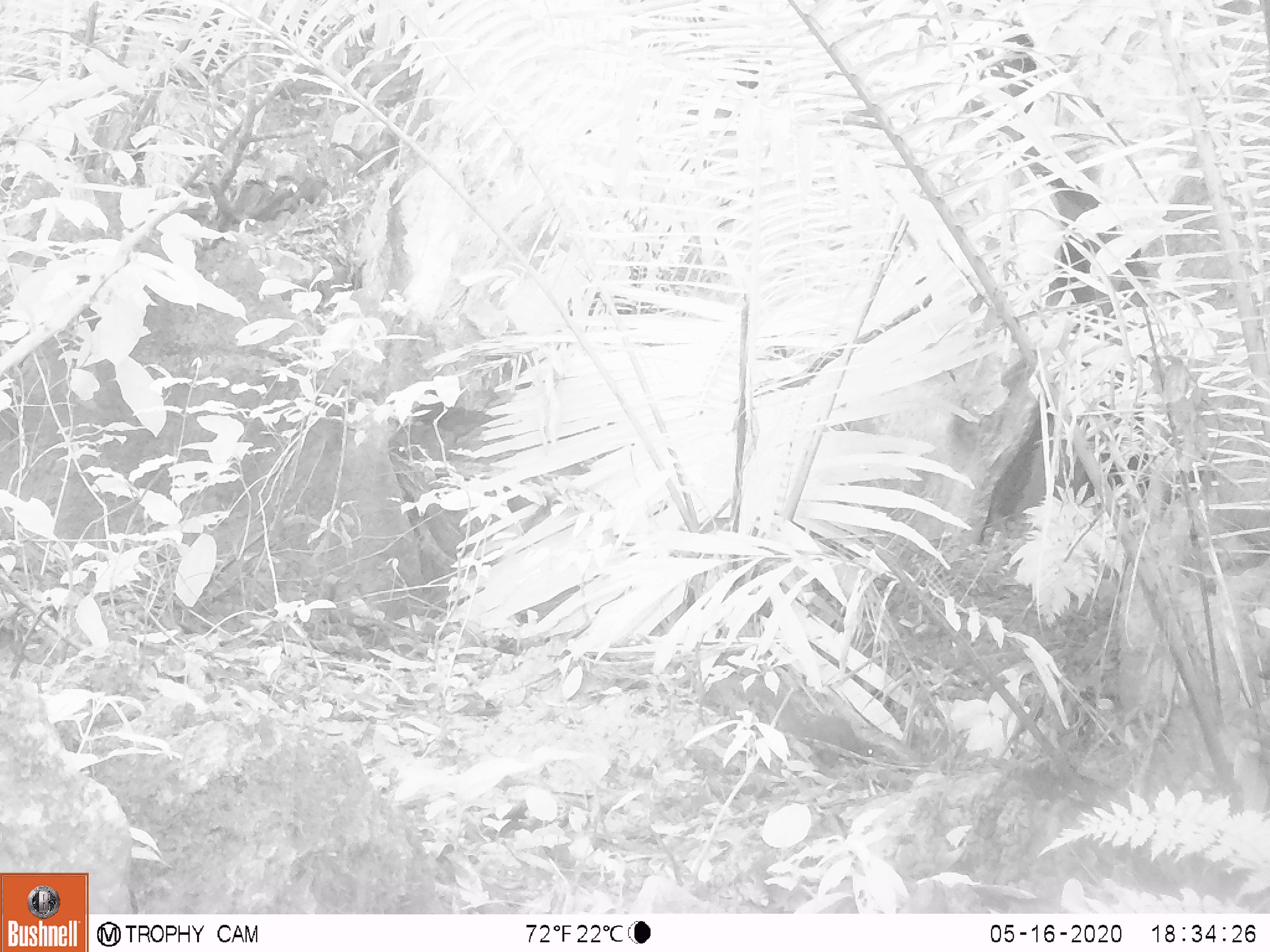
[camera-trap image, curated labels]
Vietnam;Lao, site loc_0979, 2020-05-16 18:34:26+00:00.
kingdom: Animalia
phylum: Chordata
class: Mammalia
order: Rodentia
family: Sciuridae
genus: Dremomys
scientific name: Dremomys rufigenis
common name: red-cheeked squirrel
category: red cheeked squirrel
Red cheeked squirrel (red-cheeked squirrel) (Dremomys rufigenis). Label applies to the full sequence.